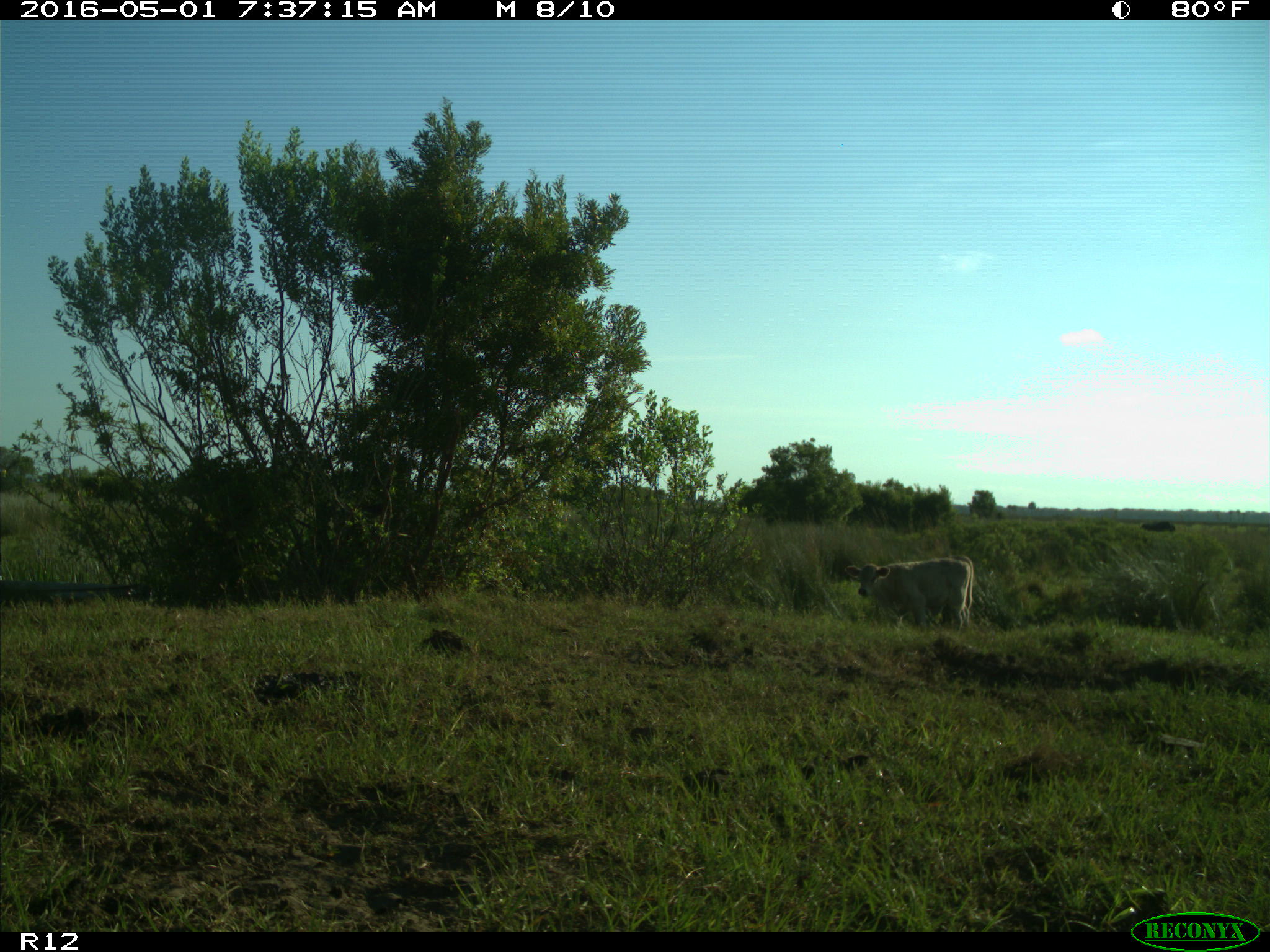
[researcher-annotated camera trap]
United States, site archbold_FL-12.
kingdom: Animalia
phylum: Chordata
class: Mammalia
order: Artiodactyla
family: Bovidae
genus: Bos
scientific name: Bos taurus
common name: domestic cow